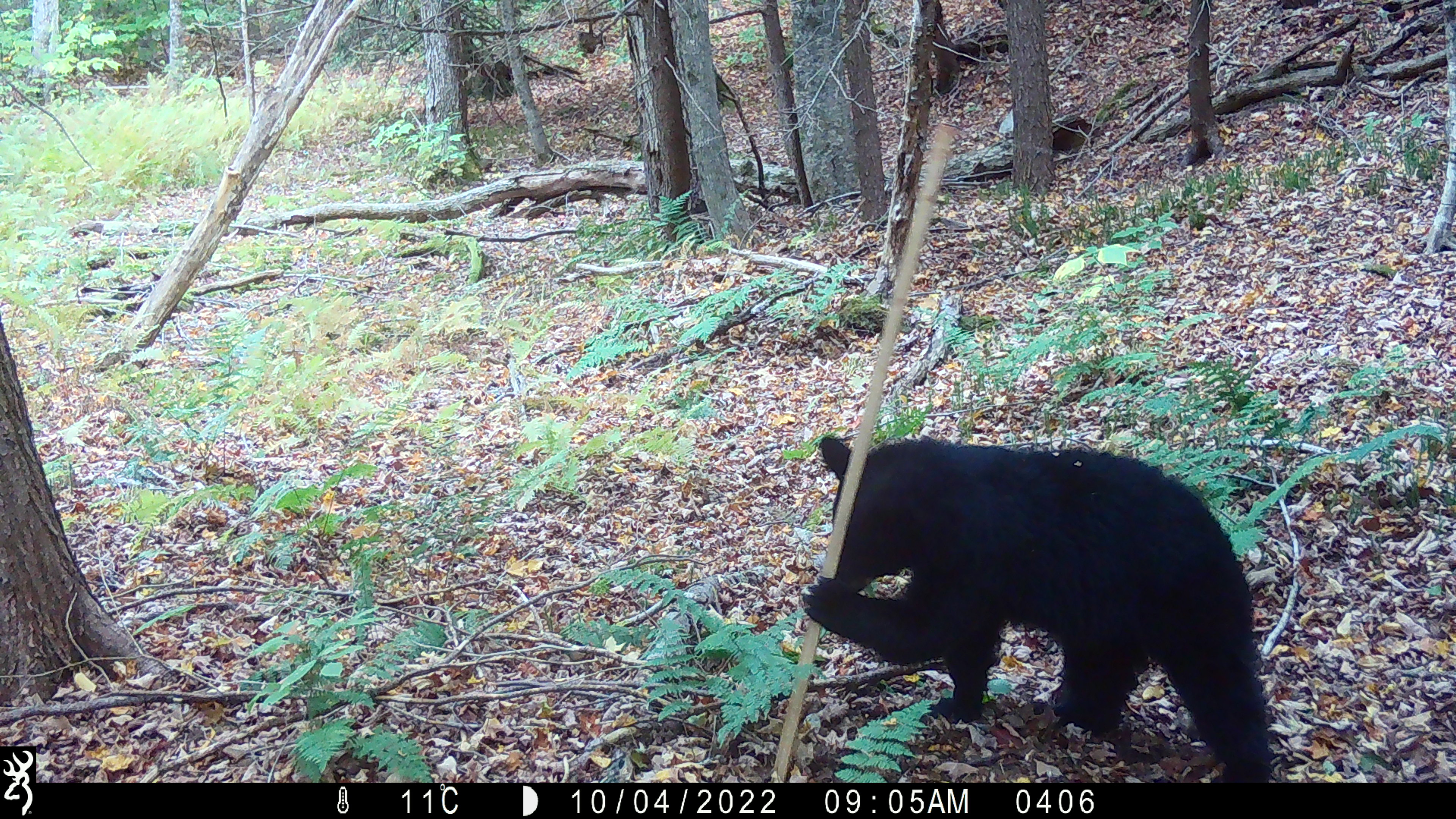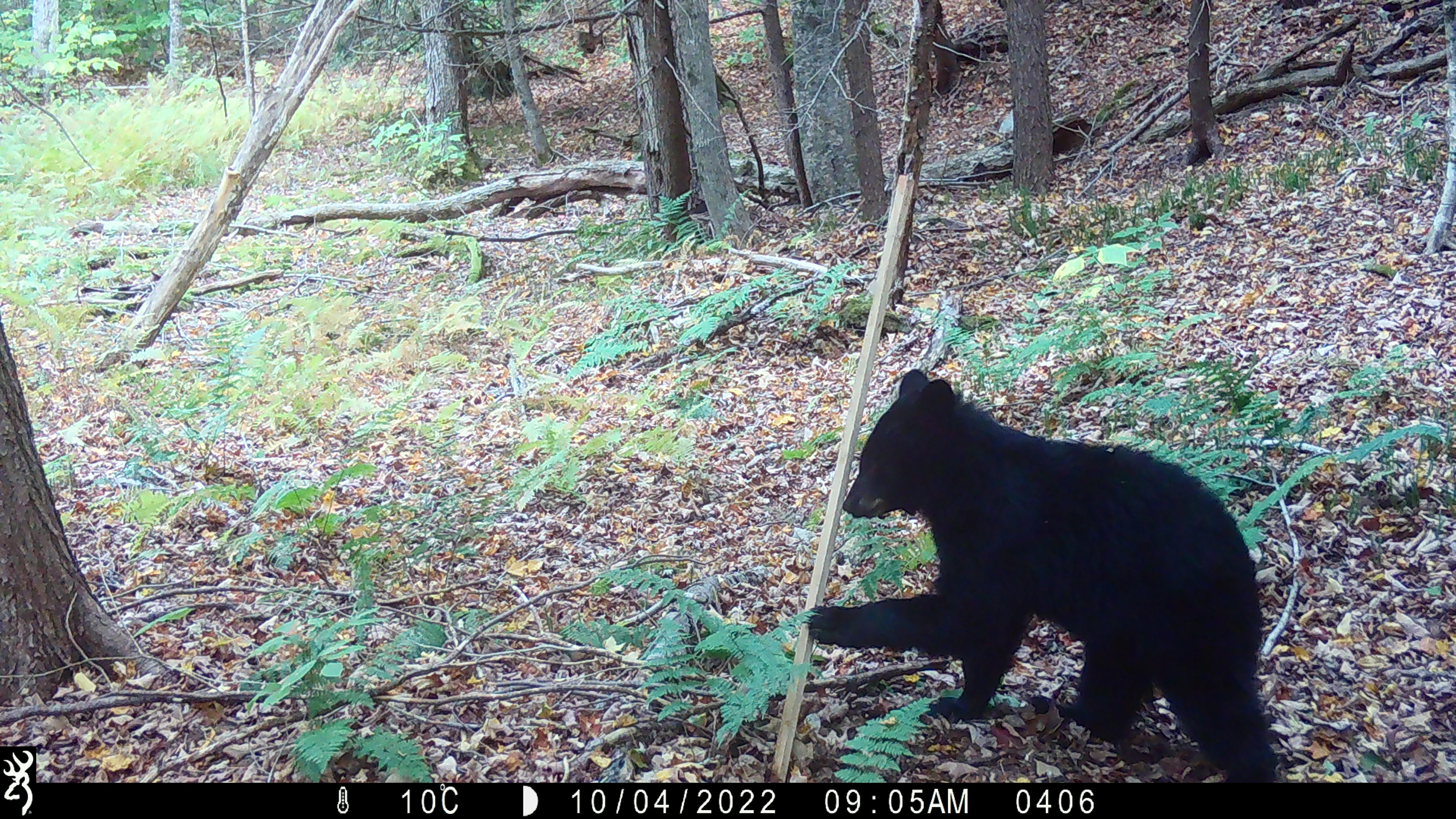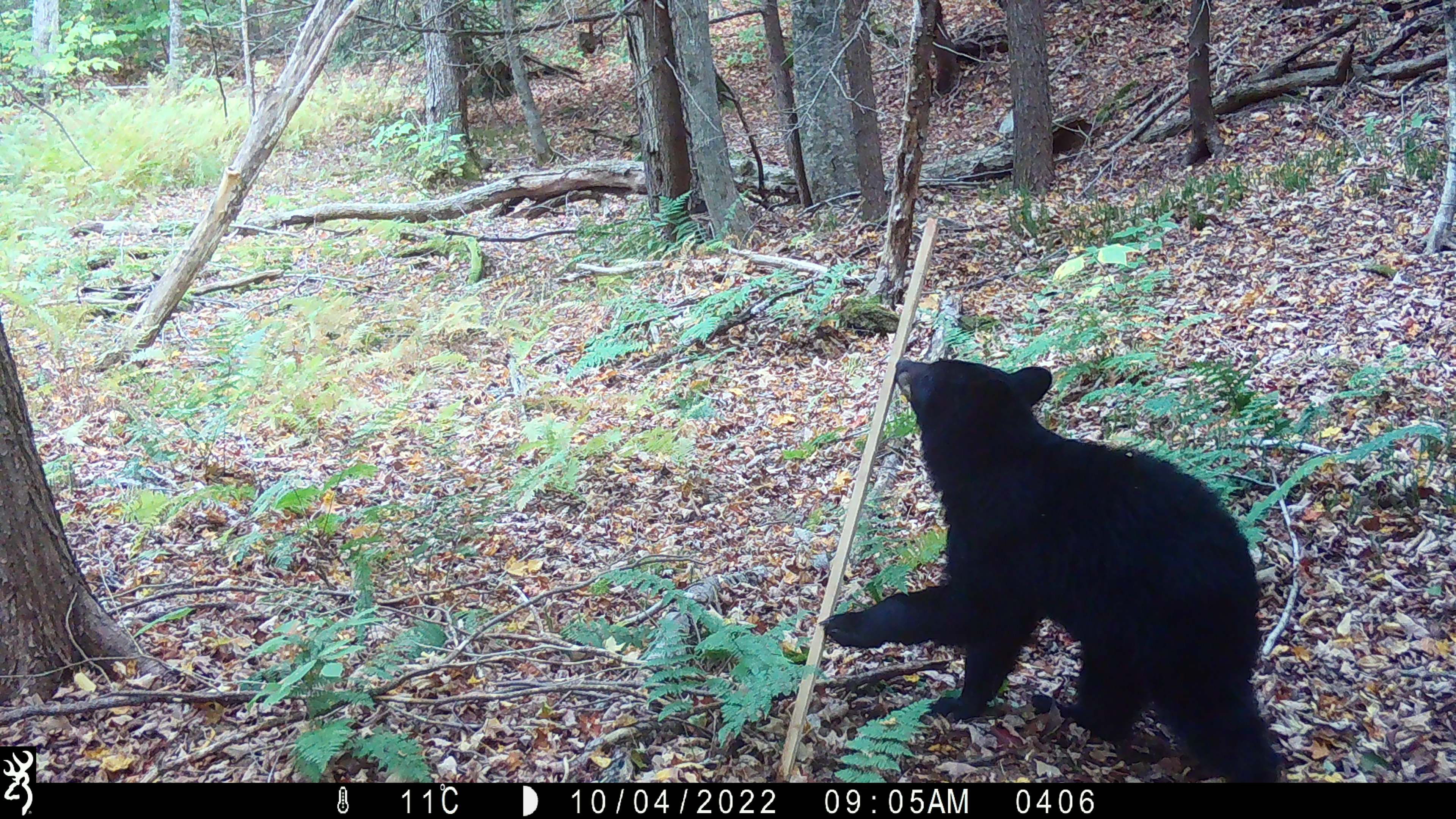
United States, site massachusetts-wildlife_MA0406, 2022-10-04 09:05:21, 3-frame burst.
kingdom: Animalia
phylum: Chordata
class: Mammalia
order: Carnivora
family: Ursidae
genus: Ursus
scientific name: Ursus americanus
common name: black bear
Black bear (Ursus americanus).